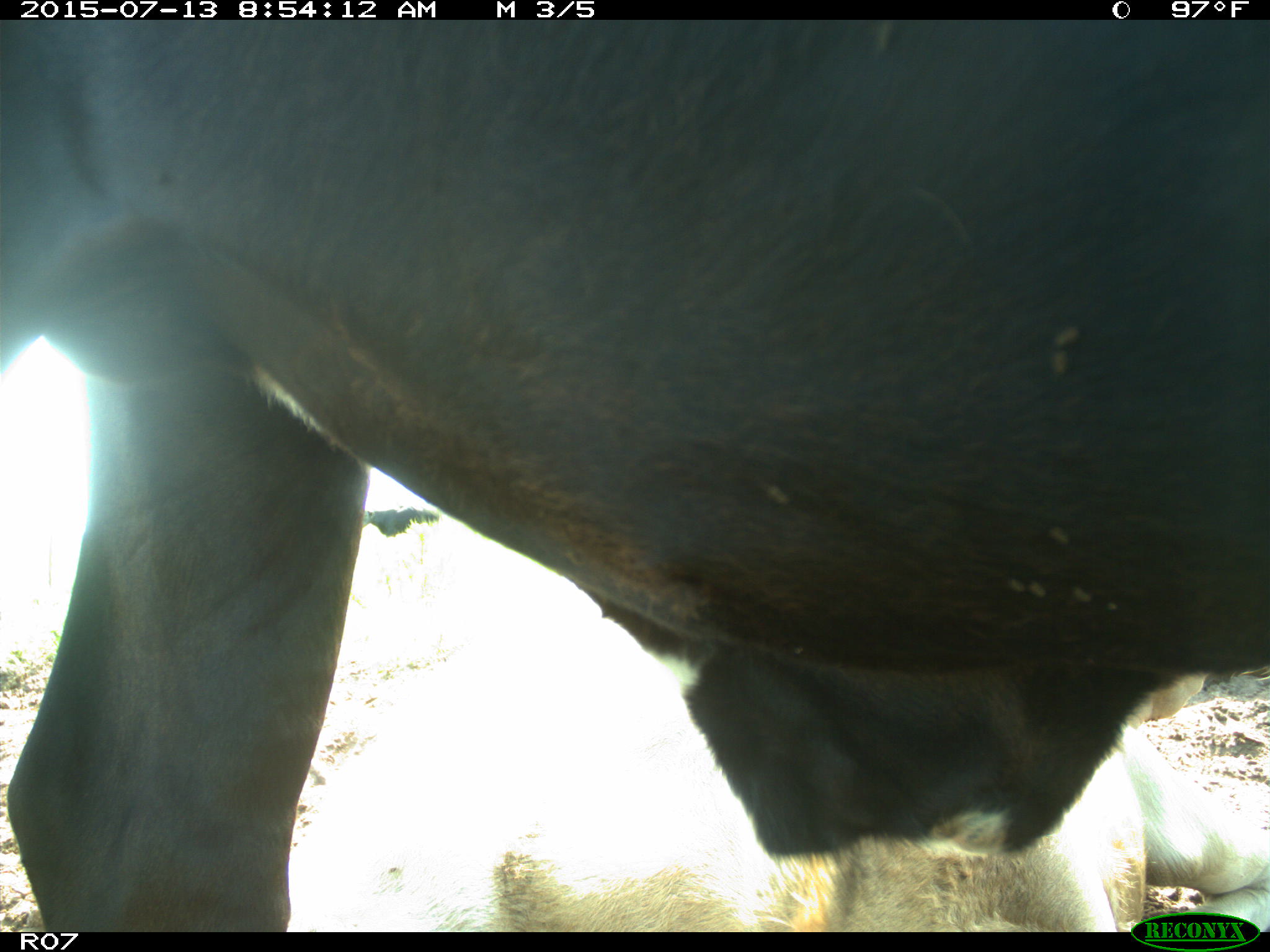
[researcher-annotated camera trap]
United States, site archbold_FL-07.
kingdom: Animalia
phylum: Chordata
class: Mammalia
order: Artiodactyla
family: Bovidae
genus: Bos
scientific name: Bos taurus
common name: domestic cow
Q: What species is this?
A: Bos taurus (domestic cow).